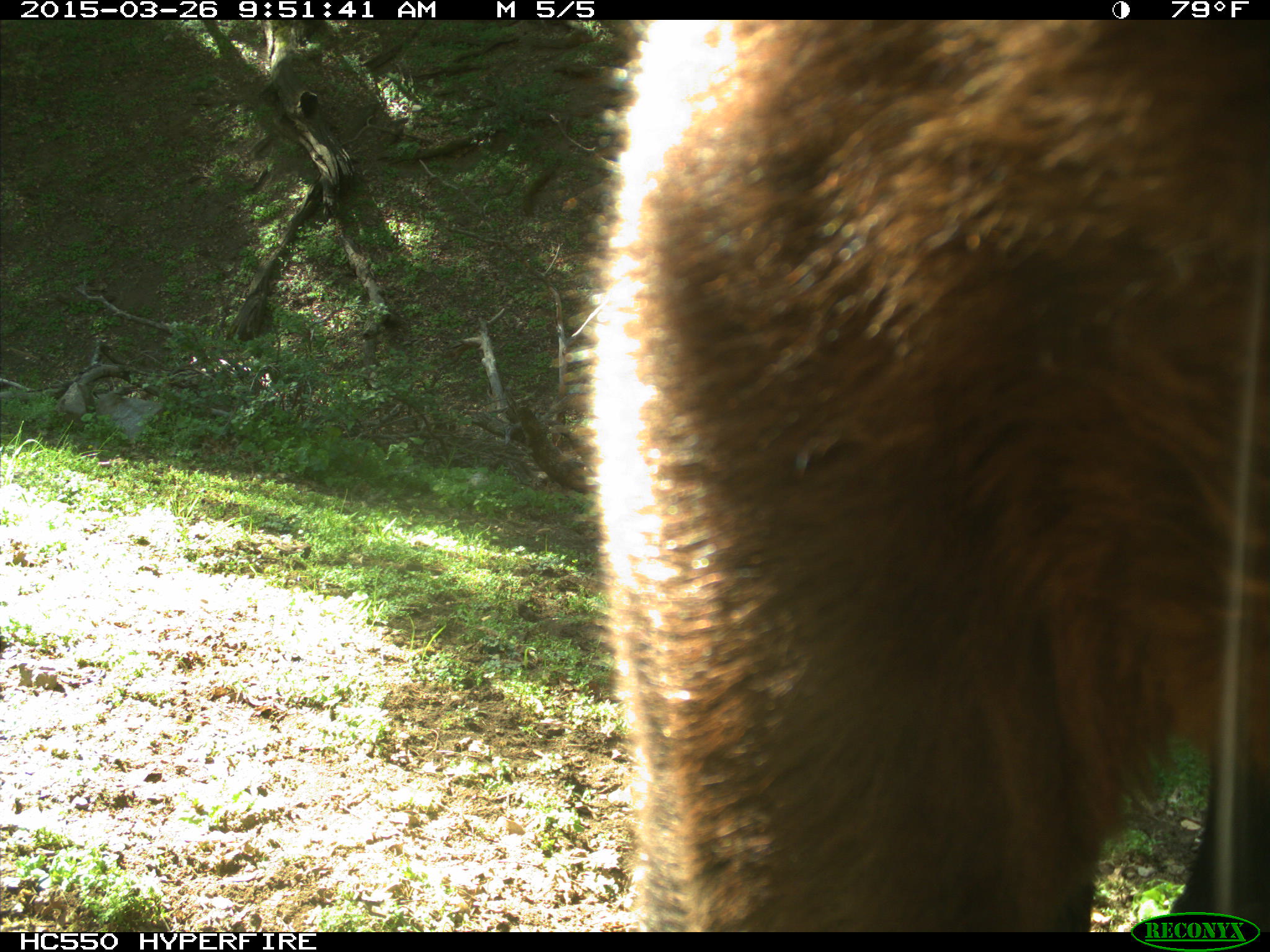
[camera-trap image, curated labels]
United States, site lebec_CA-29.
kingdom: Animalia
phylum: Chordata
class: Mammalia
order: Artiodactyla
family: Bovidae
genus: Bos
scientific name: Bos taurus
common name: domestic cow